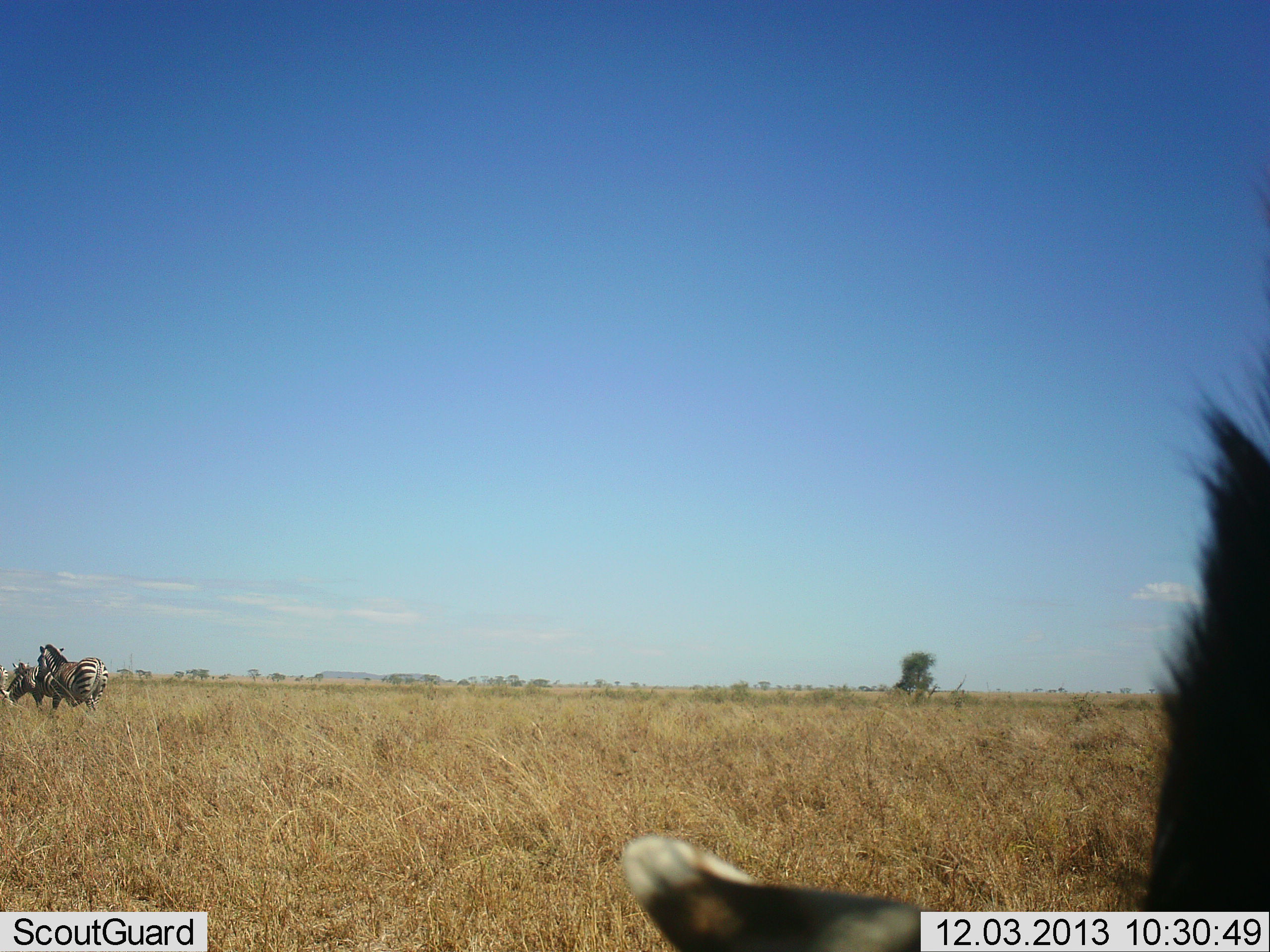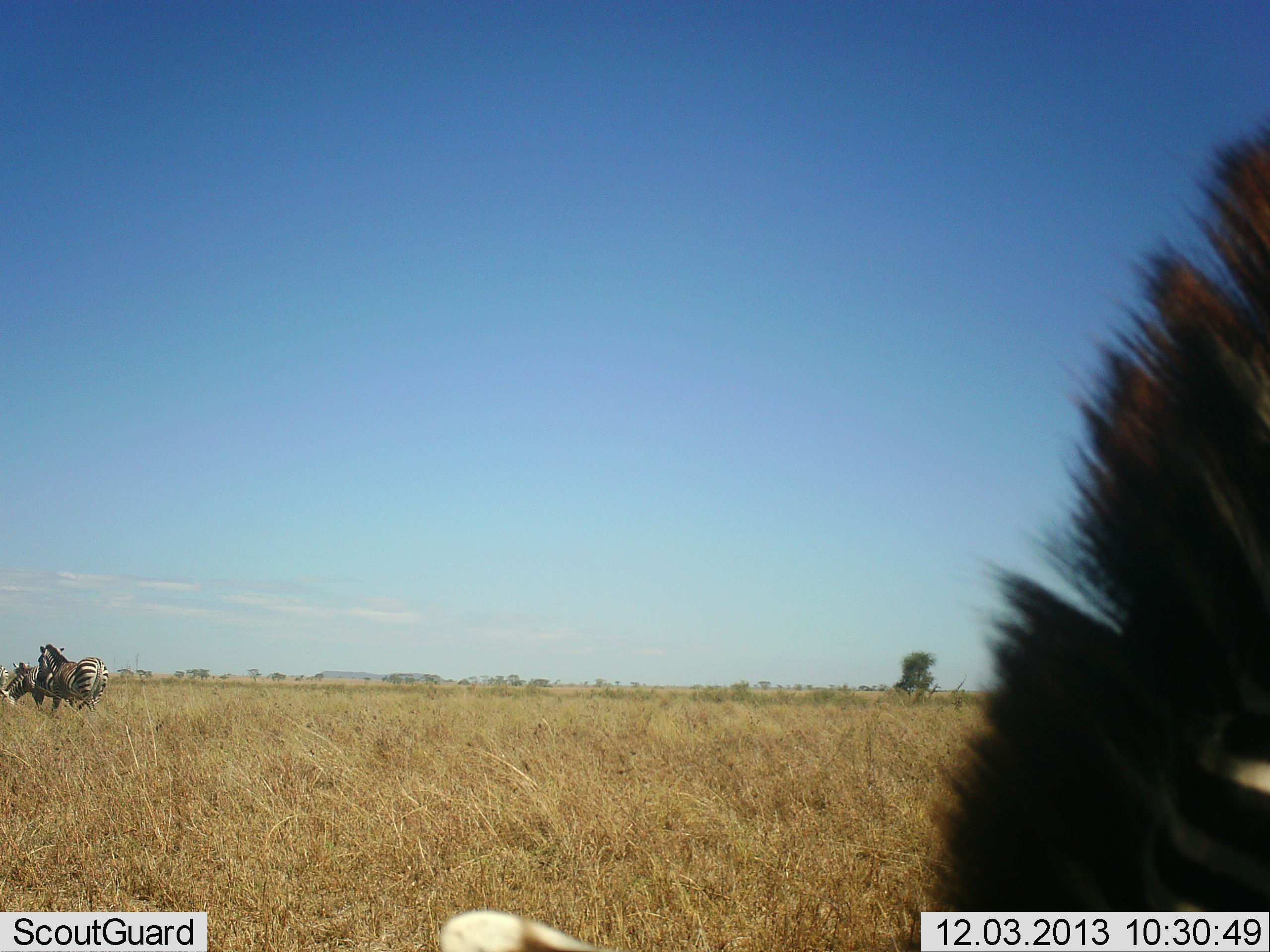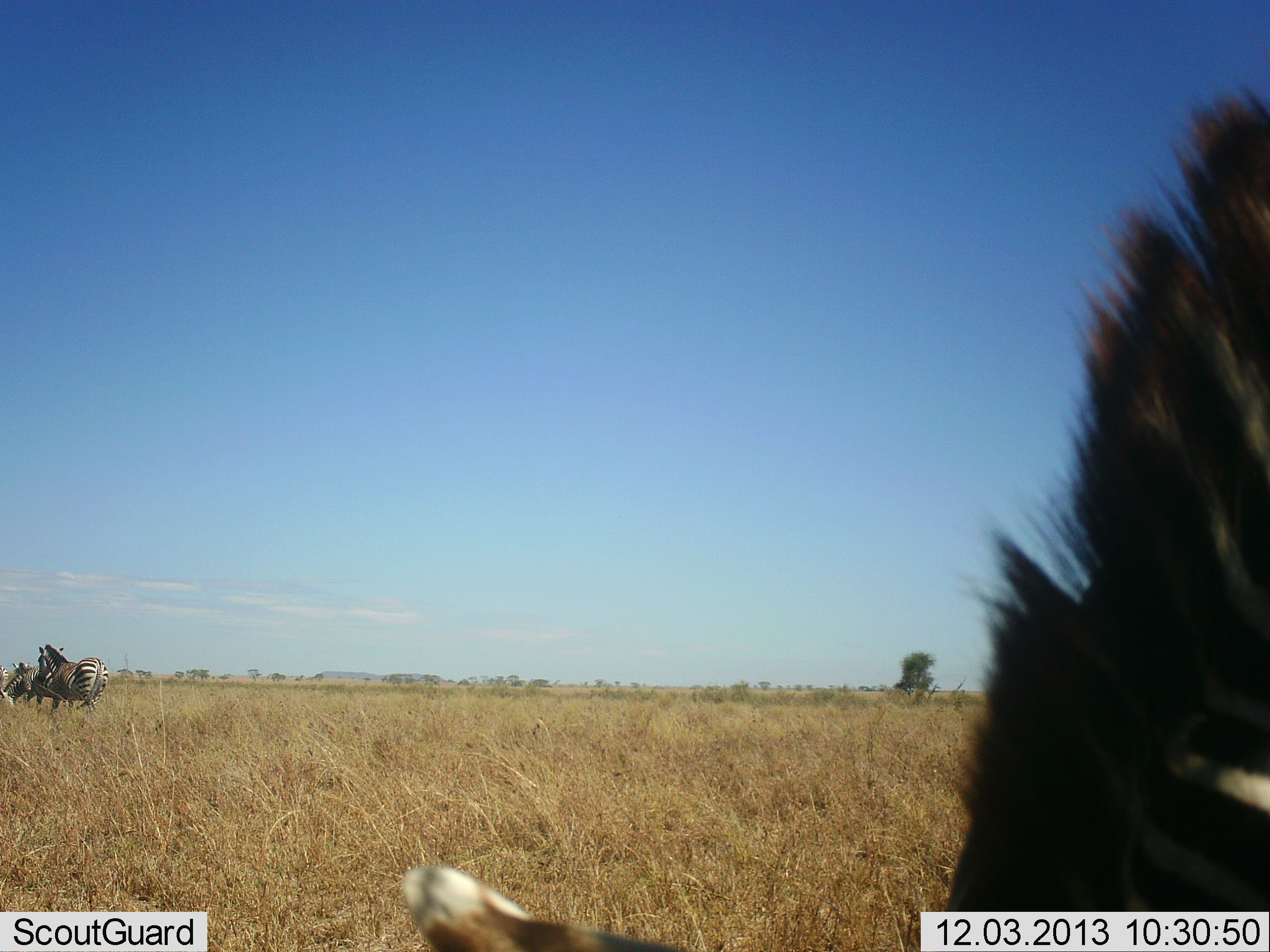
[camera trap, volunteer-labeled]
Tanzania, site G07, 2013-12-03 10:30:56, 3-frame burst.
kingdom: Animalia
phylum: Chordata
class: Mammalia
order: Perissodactyla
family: Equidae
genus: Equus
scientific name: Equus quagga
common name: plains zebra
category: zebra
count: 3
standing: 80%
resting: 0%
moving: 30%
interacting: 0%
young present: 0%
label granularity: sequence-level